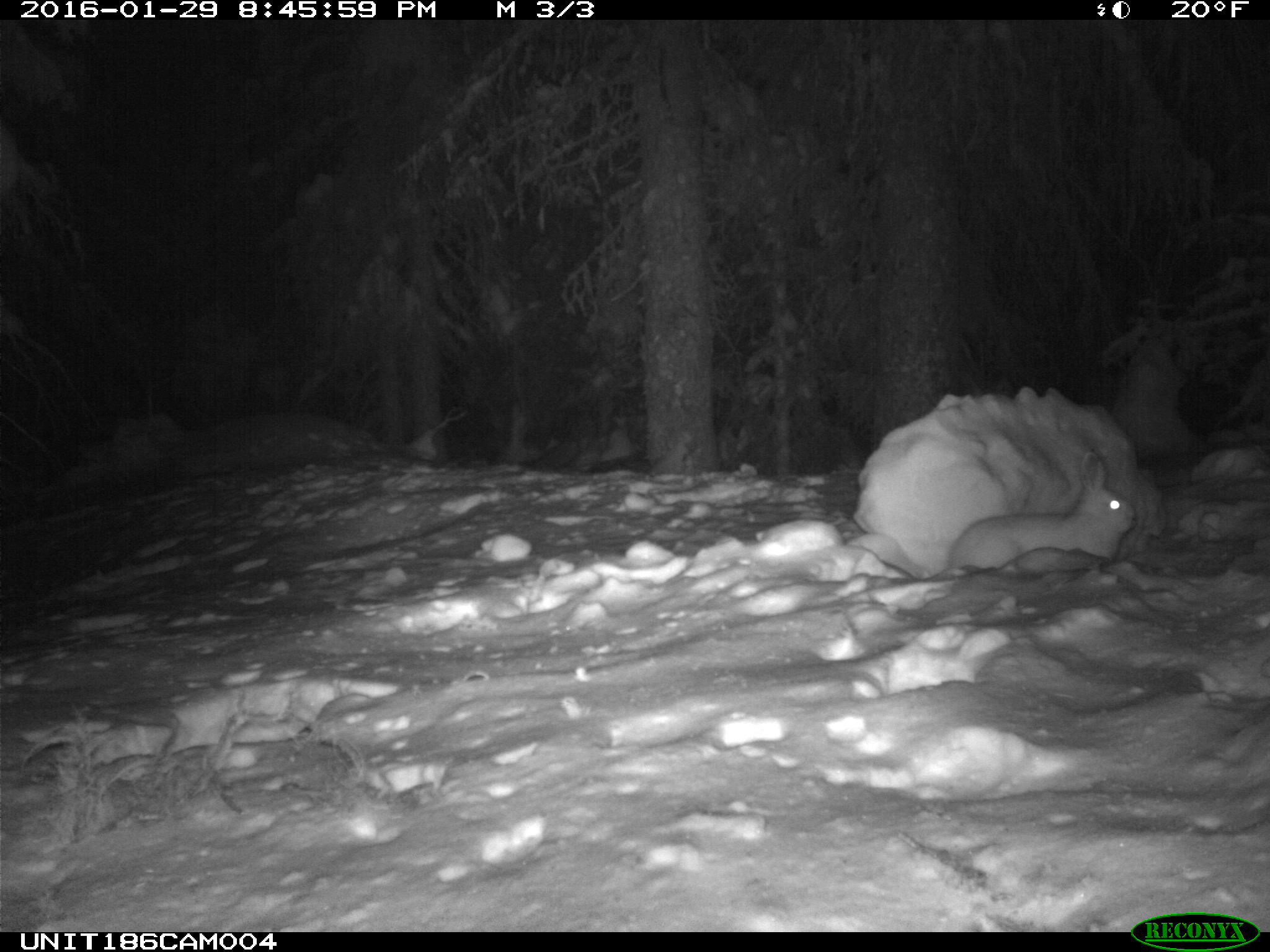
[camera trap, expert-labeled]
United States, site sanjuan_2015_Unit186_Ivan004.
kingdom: Animalia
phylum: Chordata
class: Mammalia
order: Lagomorpha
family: Leporidae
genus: Lepus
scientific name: Lepus americanus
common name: snowshoe hare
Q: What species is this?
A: Lepus americanus (snowshoe hare).